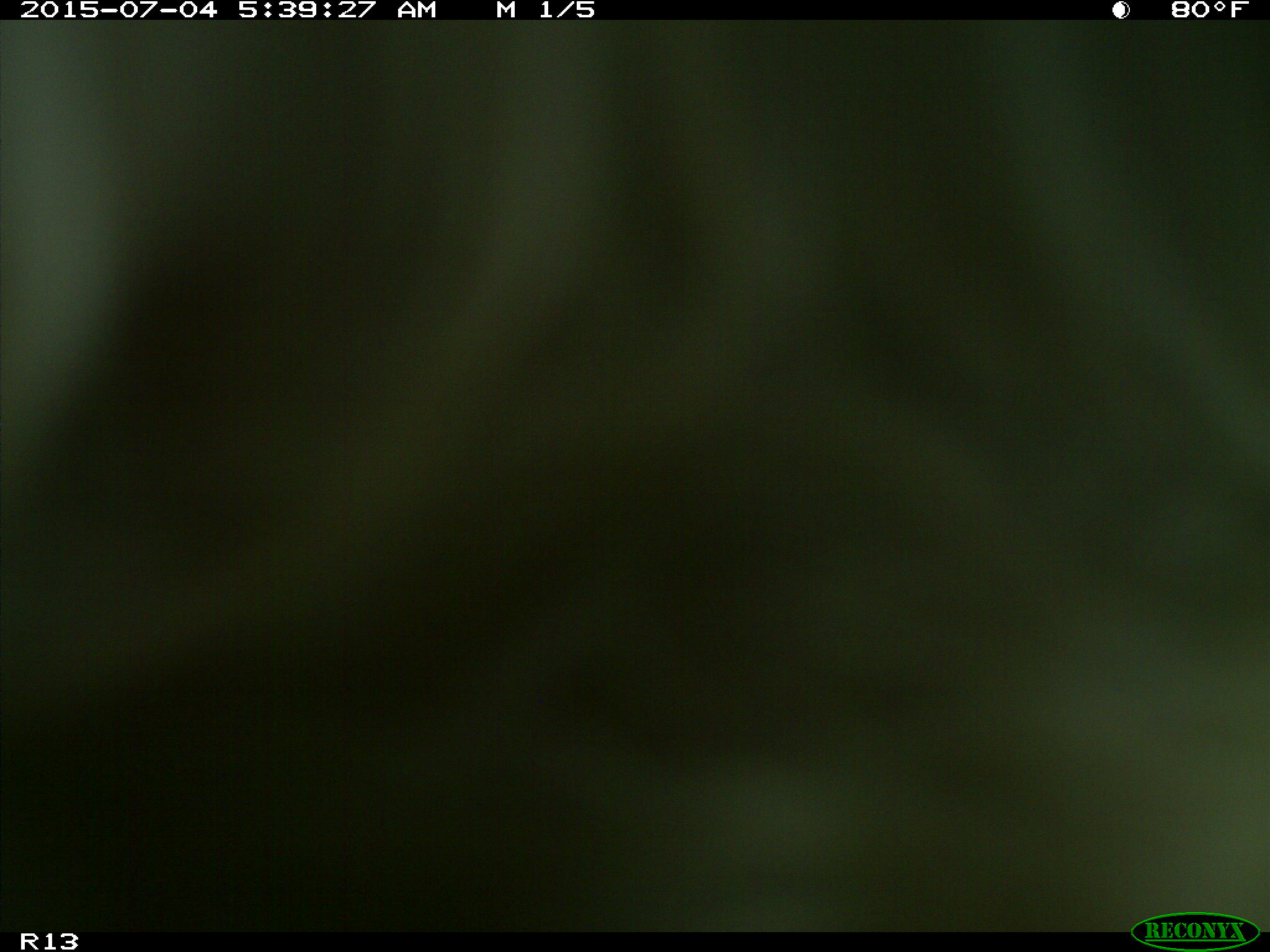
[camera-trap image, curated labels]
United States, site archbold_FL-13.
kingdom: Animalia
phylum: Chordata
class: Mammalia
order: Artiodactyla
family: Bovidae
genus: Bos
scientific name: Bos taurus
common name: domestic cow